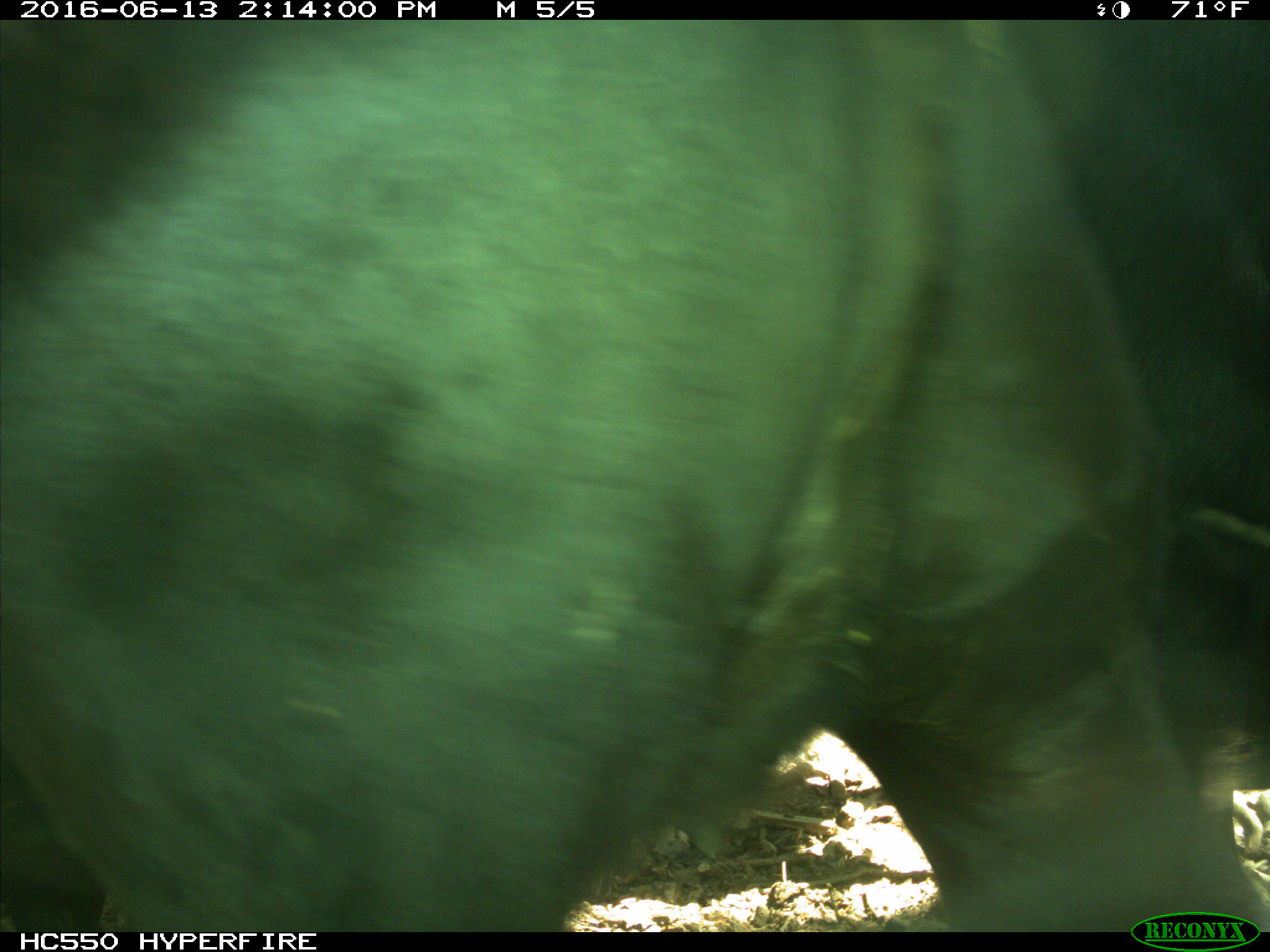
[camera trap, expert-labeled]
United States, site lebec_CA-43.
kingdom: Animalia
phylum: Chordata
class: Mammalia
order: Artiodactyla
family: Bovidae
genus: Bos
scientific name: Bos taurus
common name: domestic cow